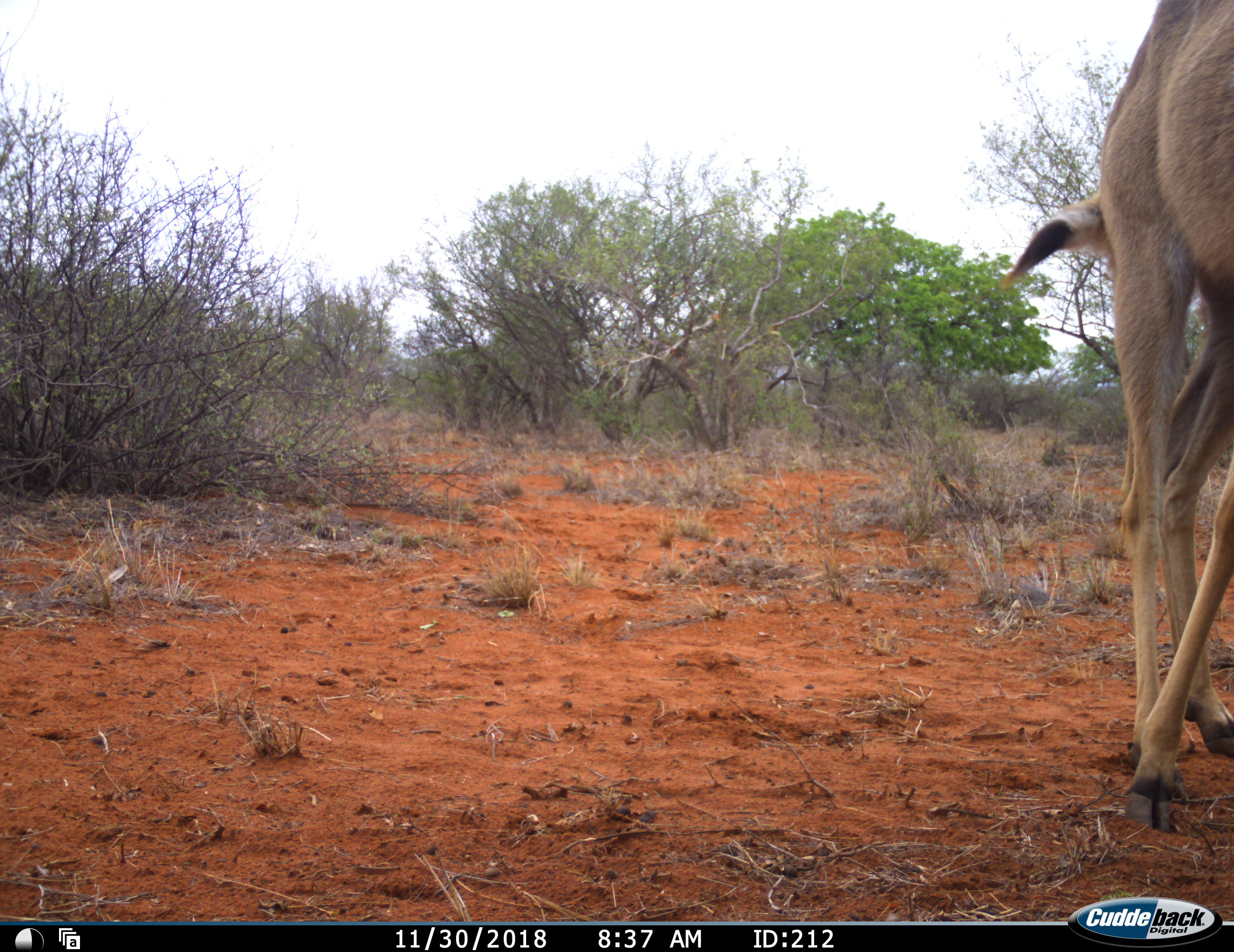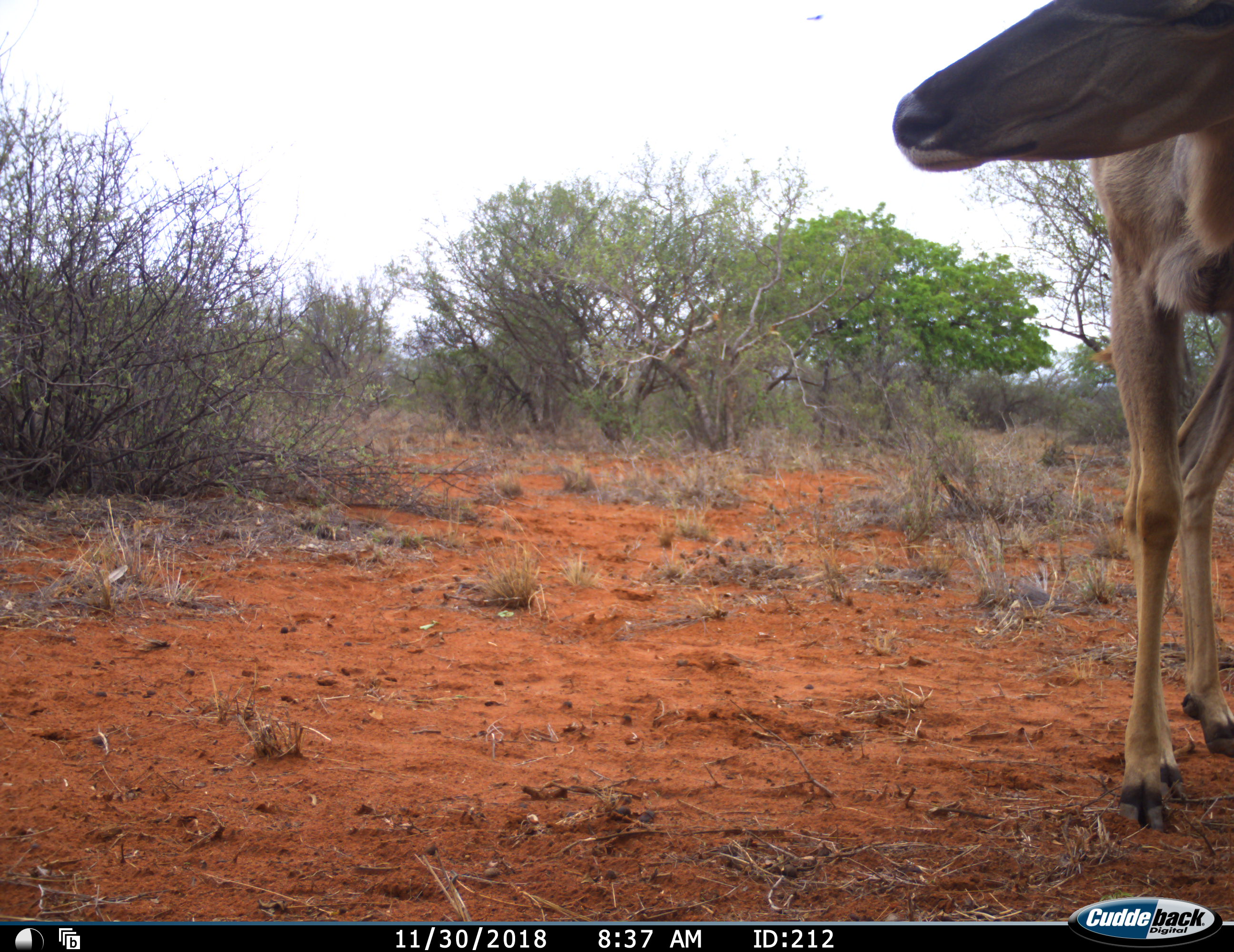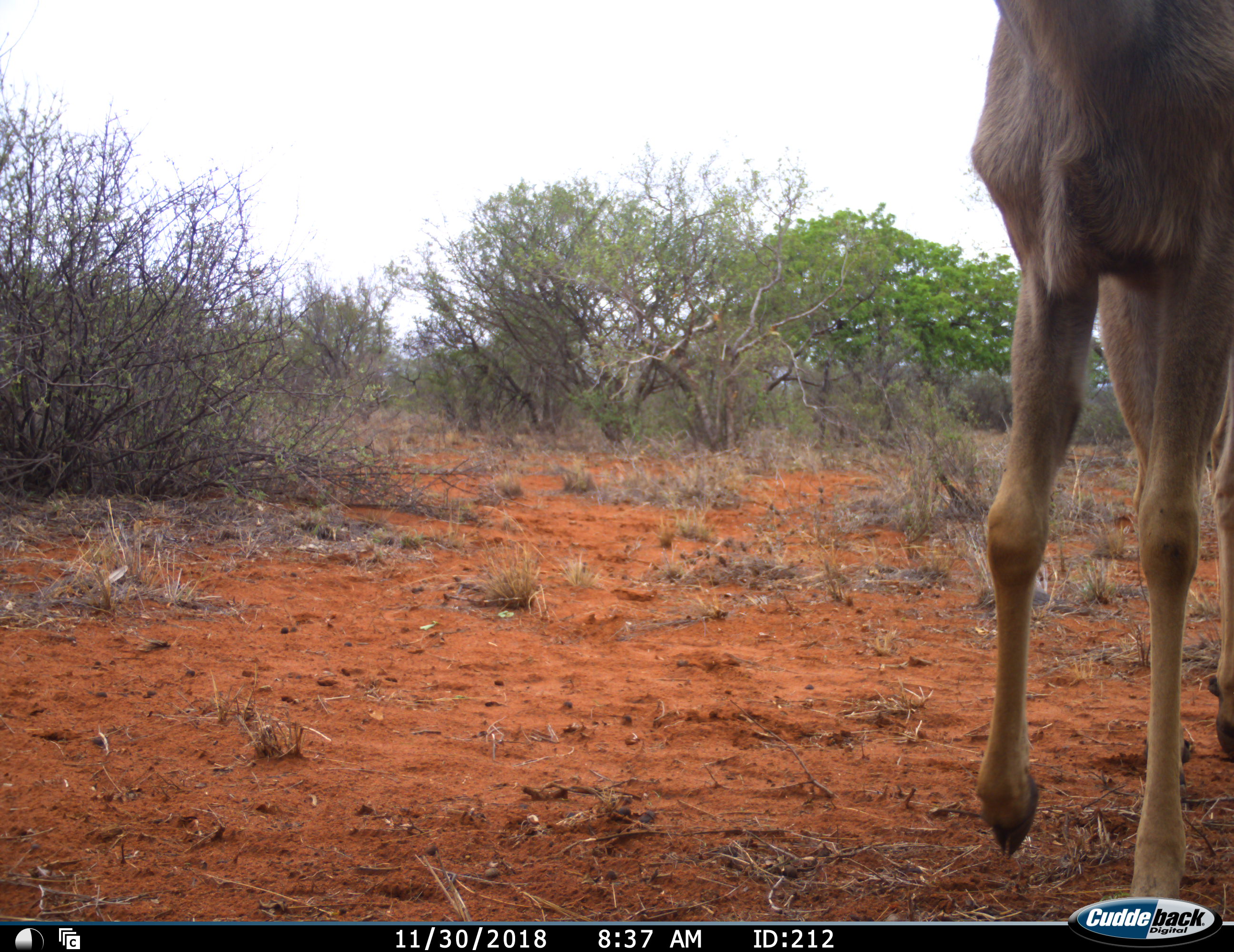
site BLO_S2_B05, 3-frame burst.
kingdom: Animalia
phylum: Chordata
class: Mammalia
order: Artiodactyla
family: Bovidae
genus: Tragelaphus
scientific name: Tragelaphus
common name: kudu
Kudu (Tragelaphus), count 1. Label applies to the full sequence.